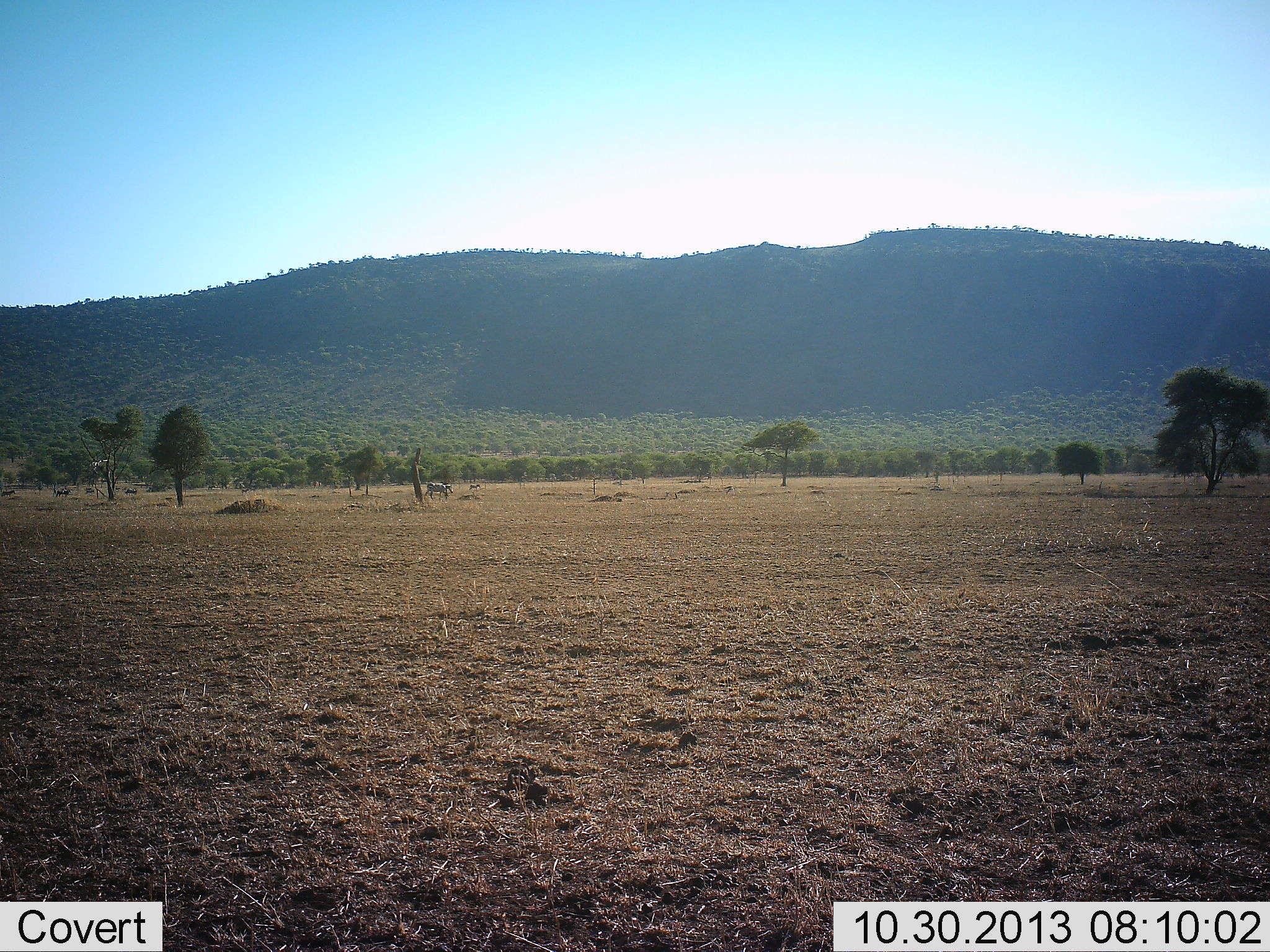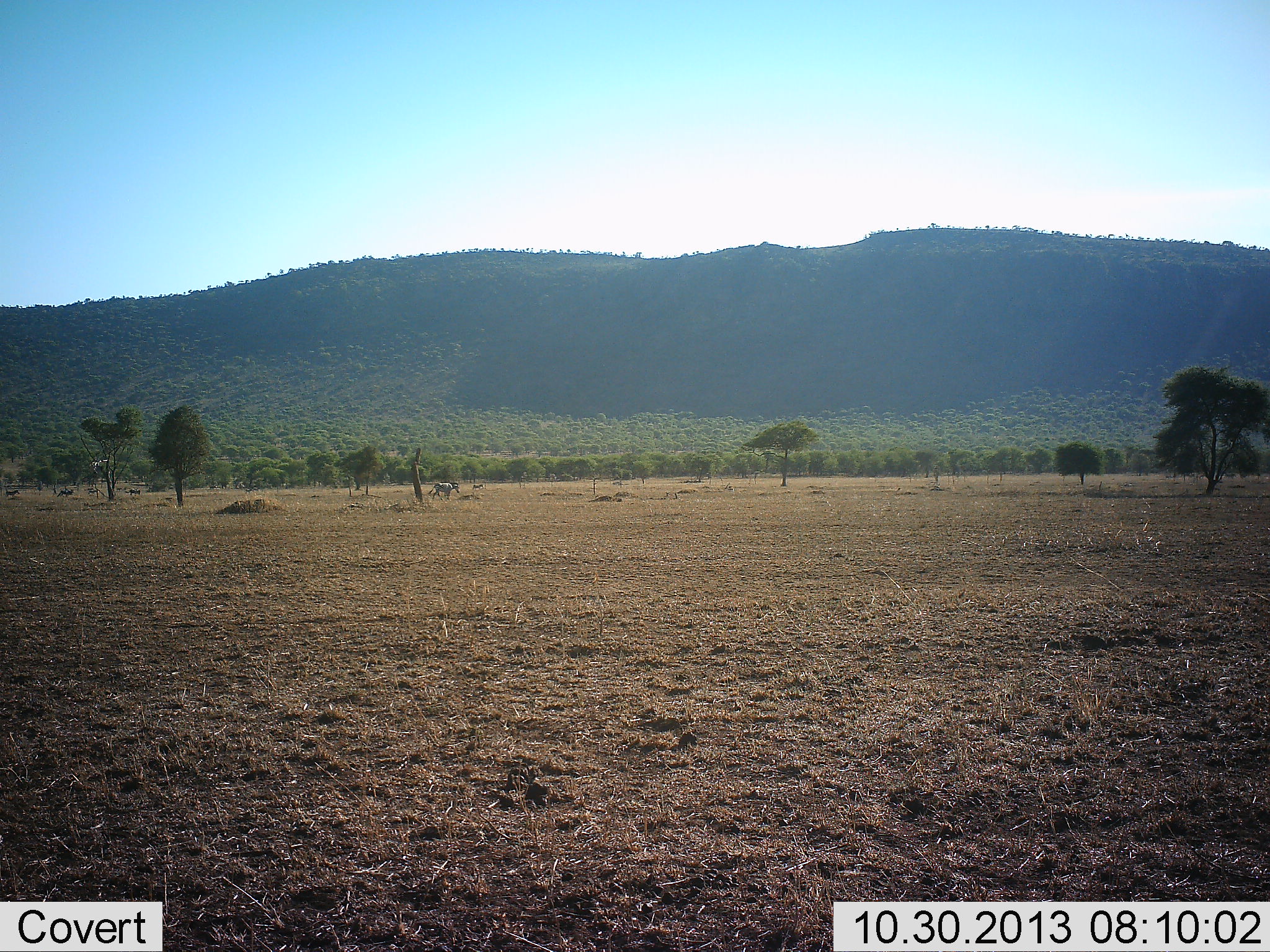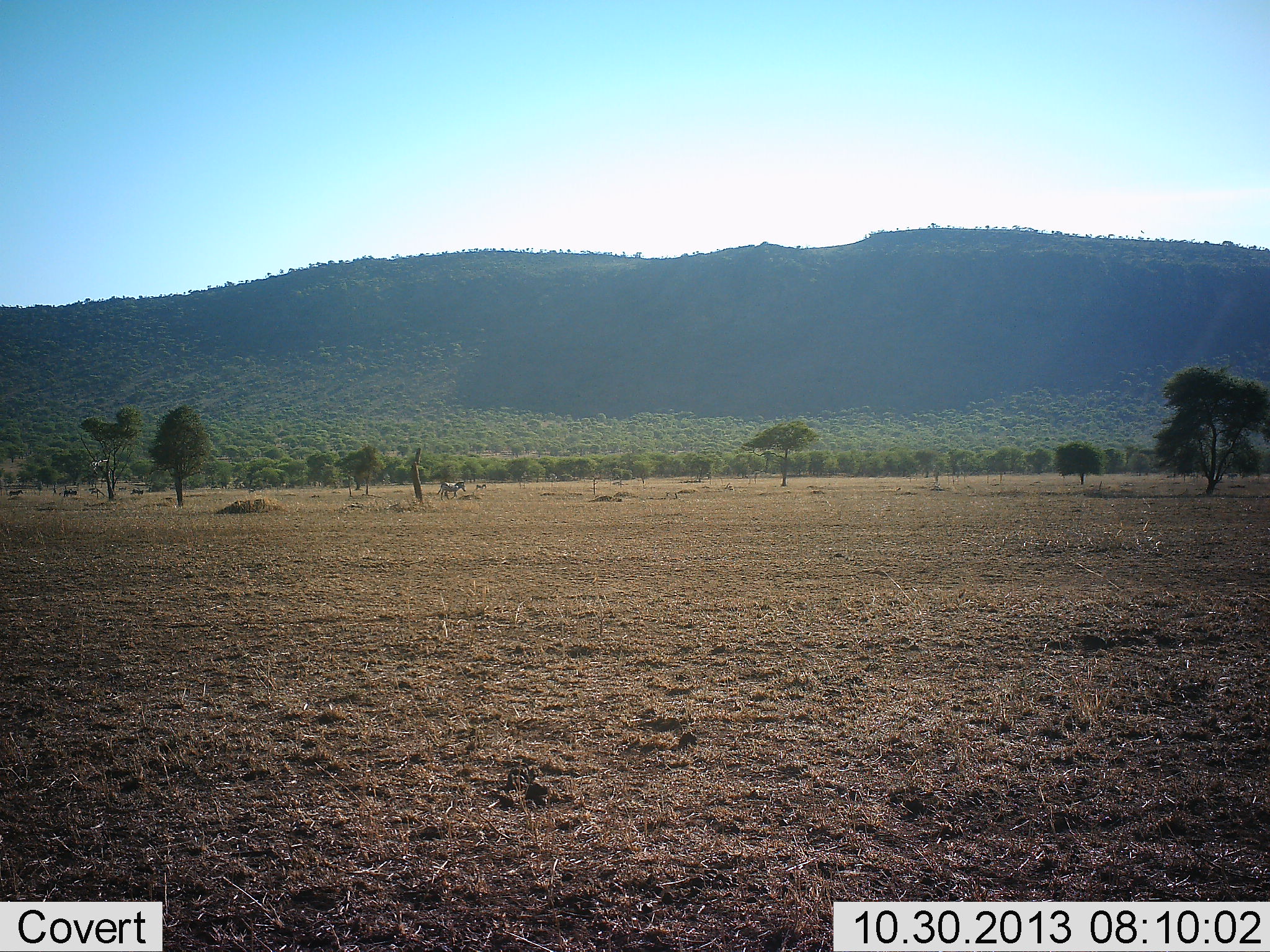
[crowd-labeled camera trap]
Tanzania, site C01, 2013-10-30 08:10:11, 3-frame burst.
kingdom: Animalia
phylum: Chordata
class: Mammalia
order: Perissodactyla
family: Equidae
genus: Equus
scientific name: Equus quagga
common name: plains zebra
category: zebra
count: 6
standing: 8%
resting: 0%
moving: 92%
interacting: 0%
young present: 0%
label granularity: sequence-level